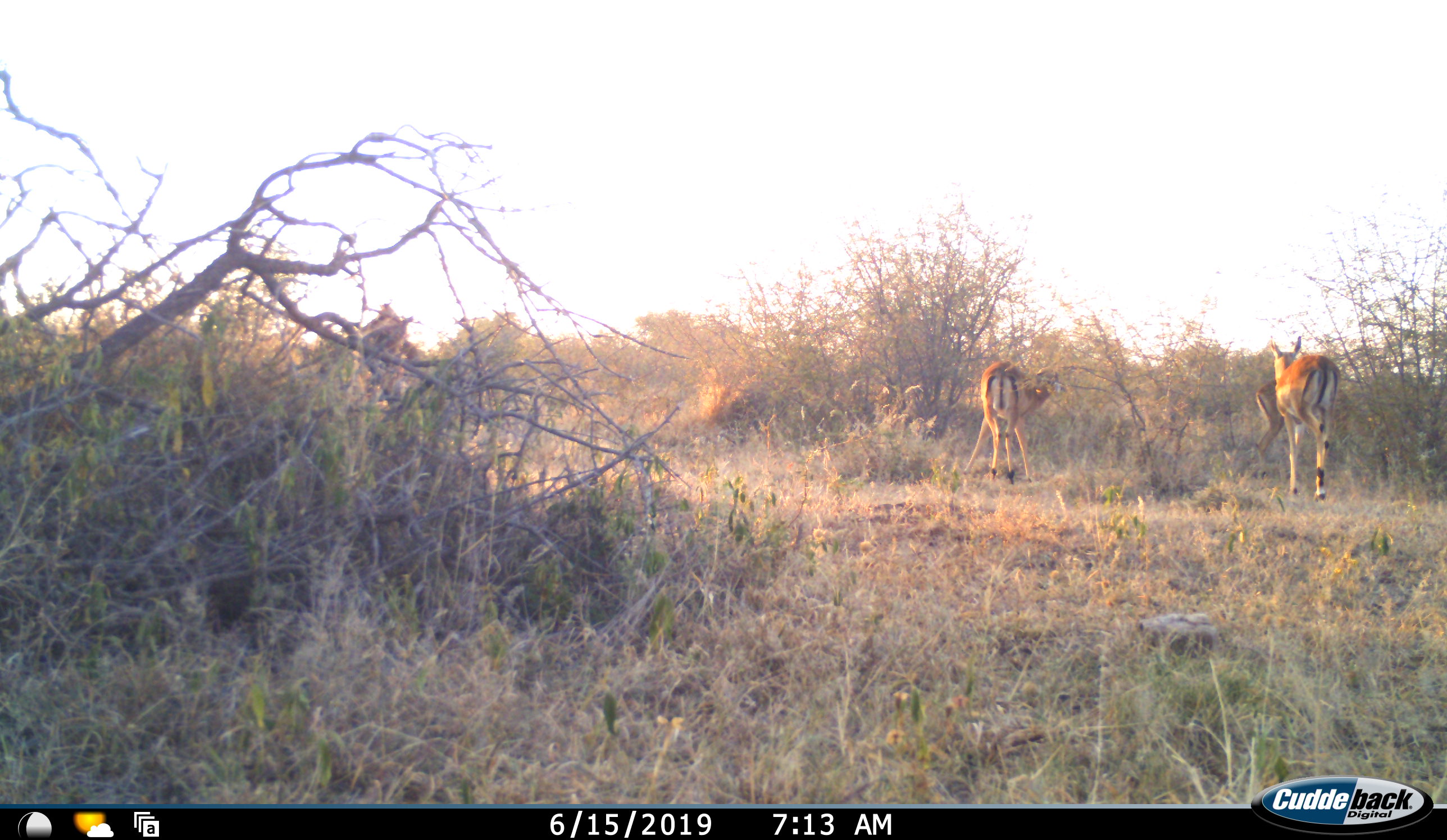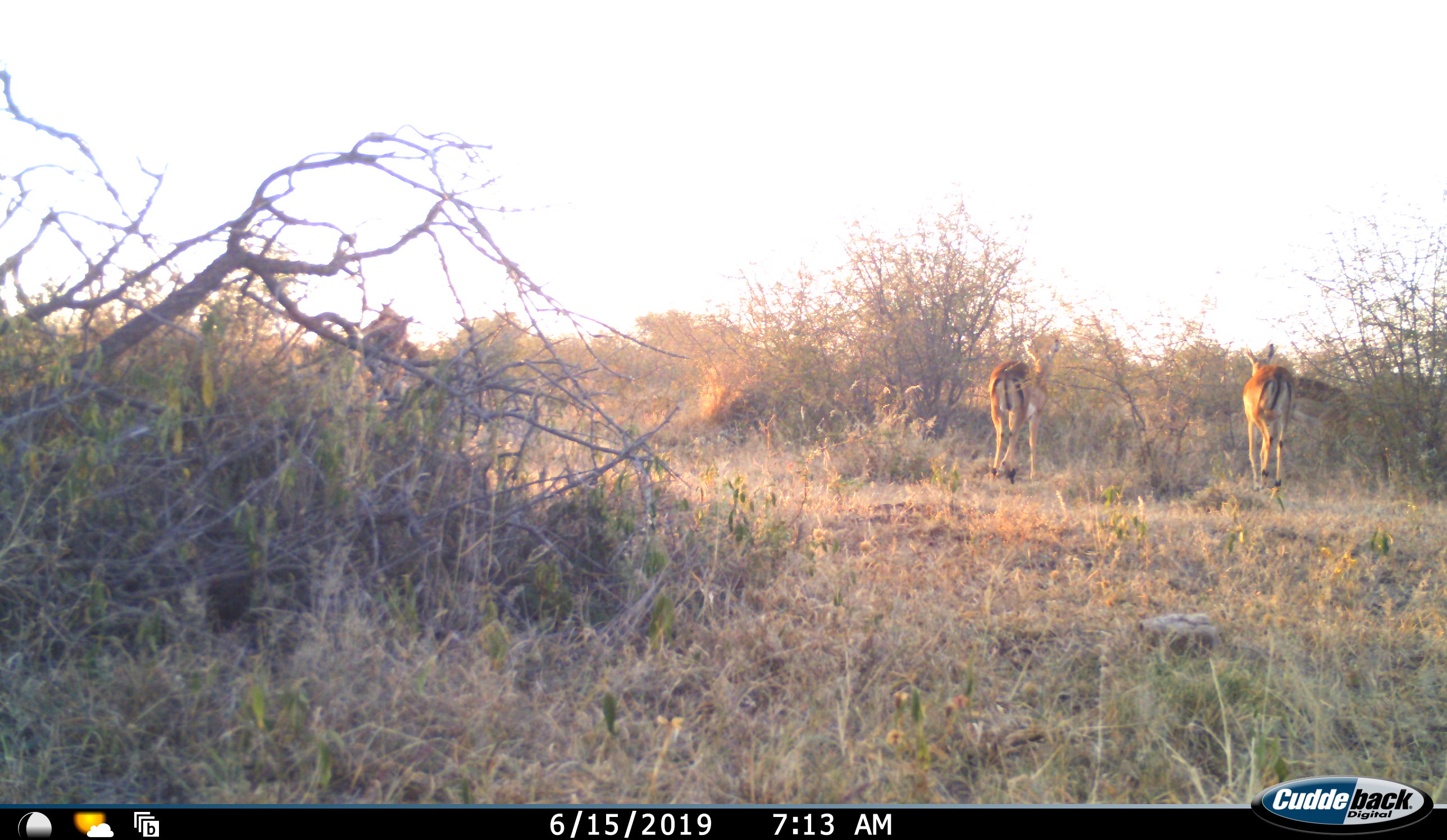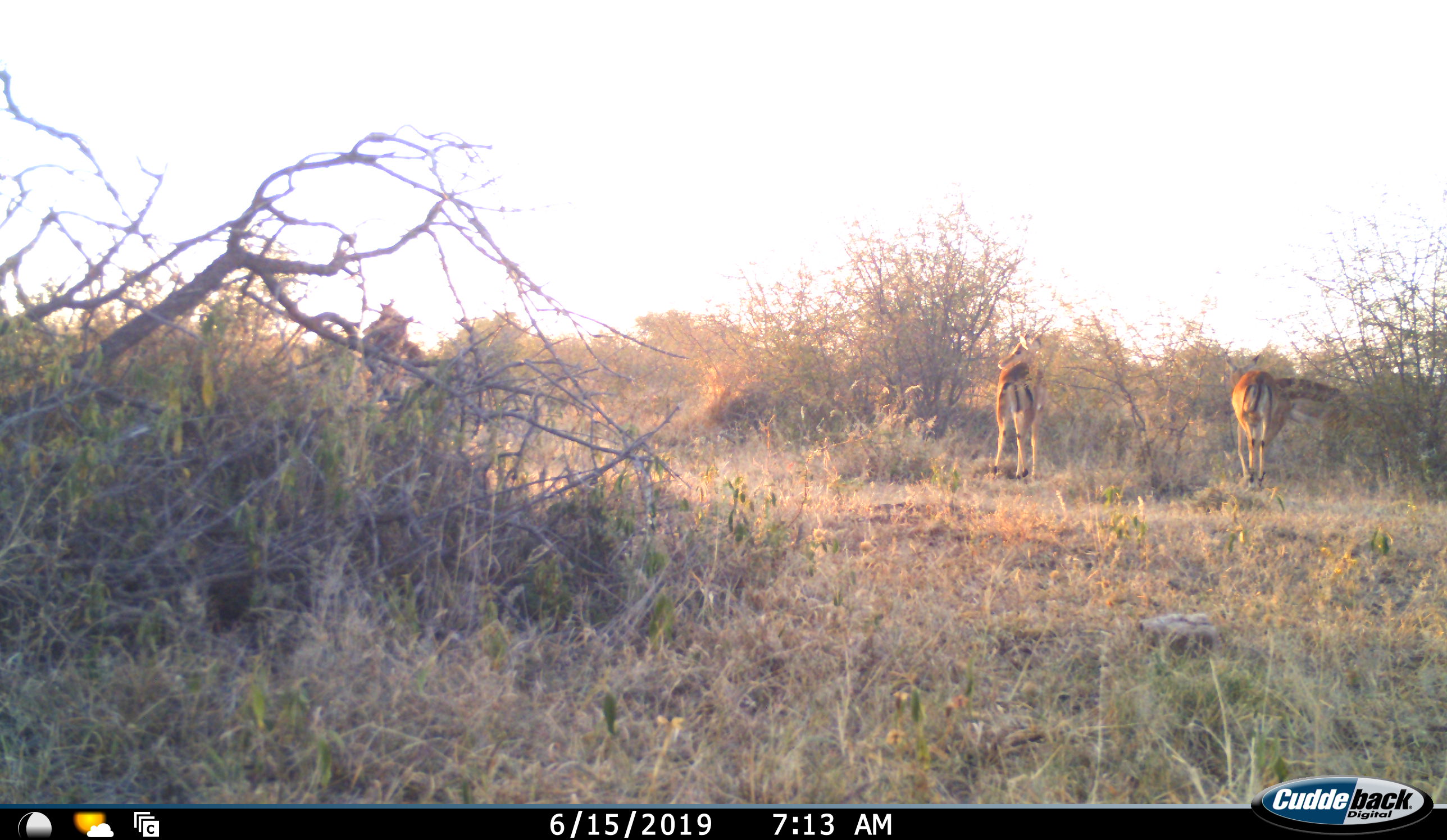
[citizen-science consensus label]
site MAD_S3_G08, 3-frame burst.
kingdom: Animalia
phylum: Chordata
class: Mammalia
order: Artiodactyla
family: Bovidae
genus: Aepyceros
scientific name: Aepyceros melampus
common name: impala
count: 3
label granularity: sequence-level